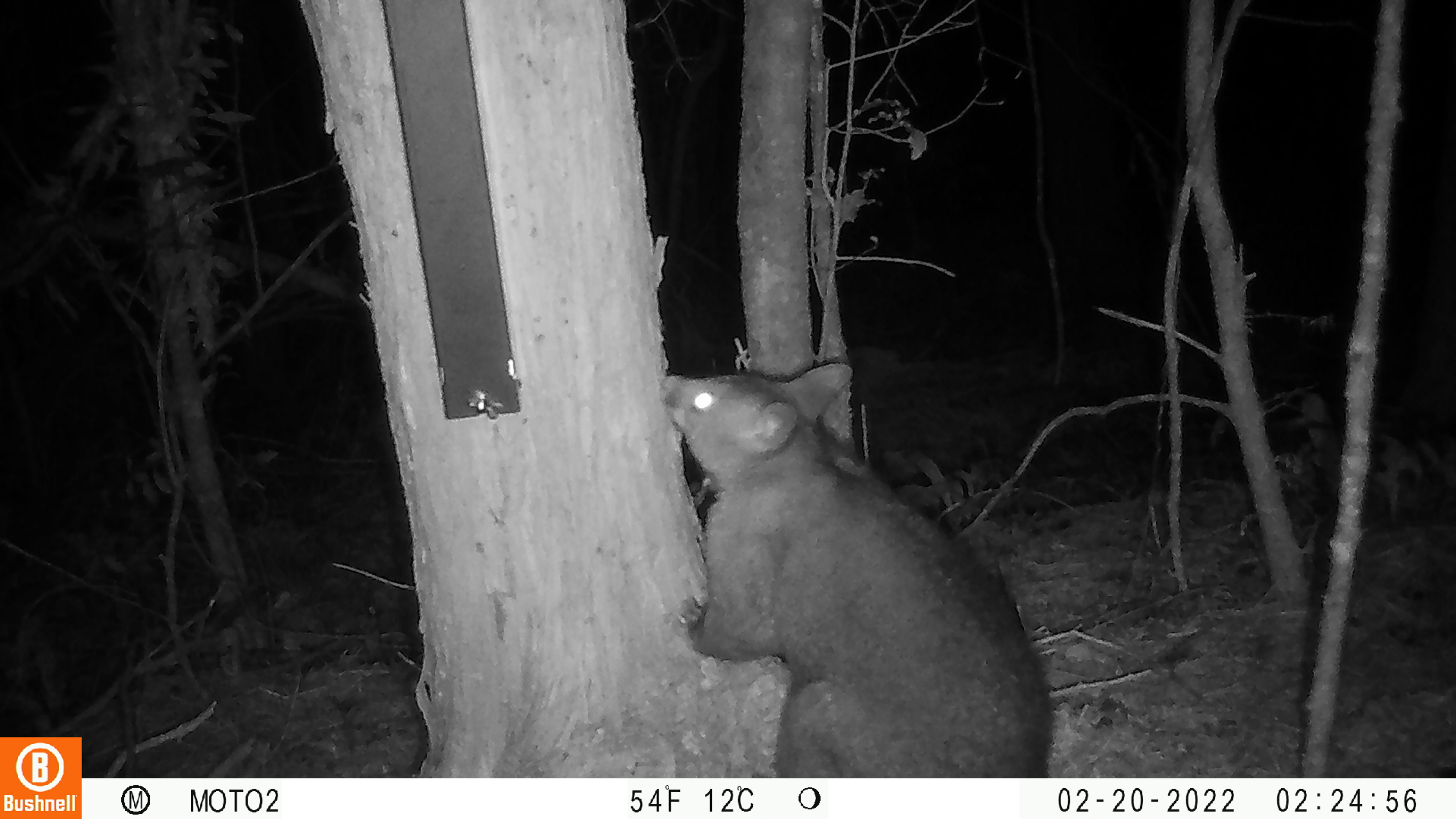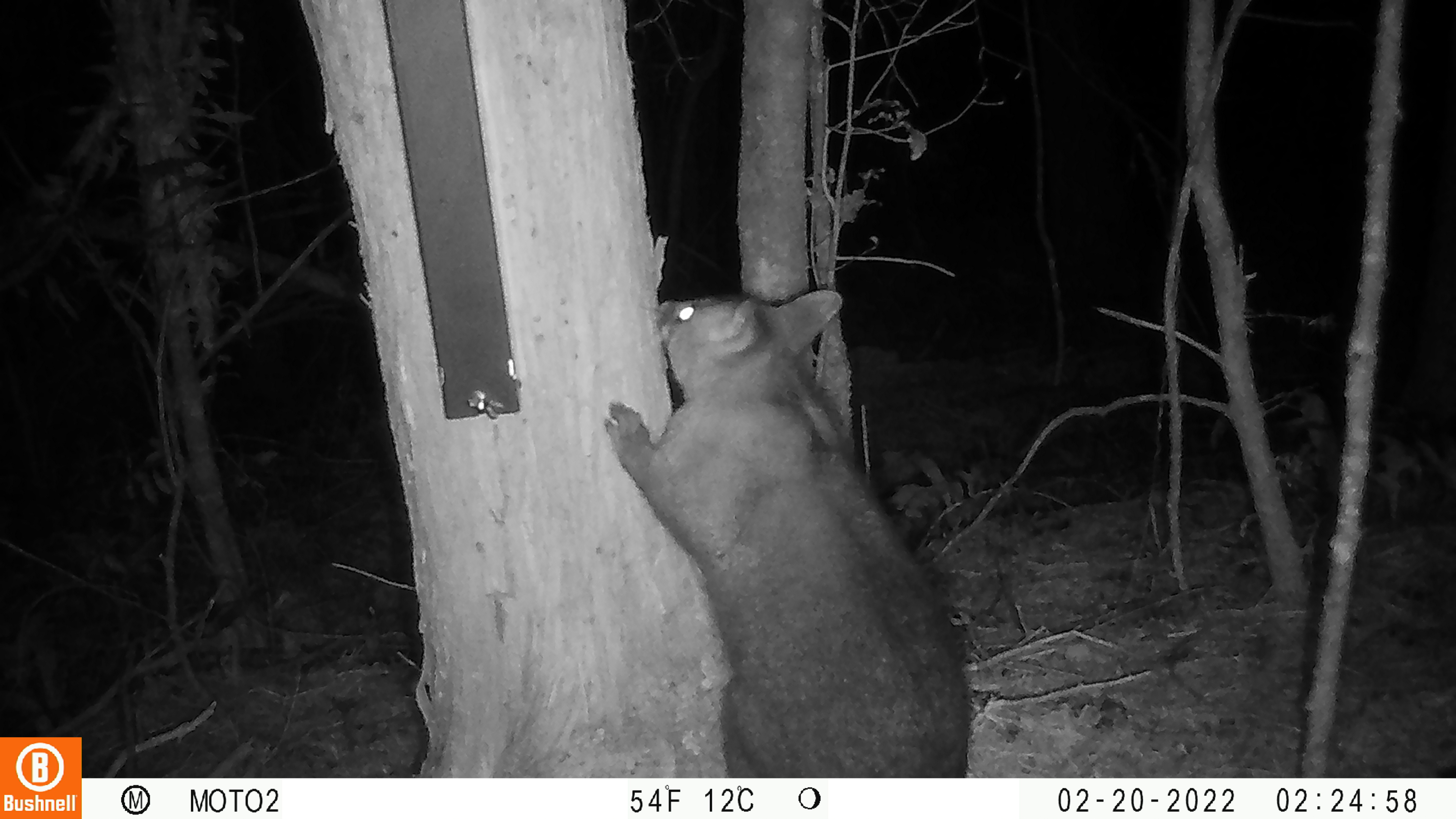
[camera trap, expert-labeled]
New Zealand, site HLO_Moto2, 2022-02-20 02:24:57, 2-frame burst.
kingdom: Animalia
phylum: Chordata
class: Mammalia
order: Diprotodontia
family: Phalangeridae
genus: Trichosurus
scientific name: Trichosurus vulpecula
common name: common brushtail possum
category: possum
Possum (common brushtail possum) (Trichosurus vulpecula).